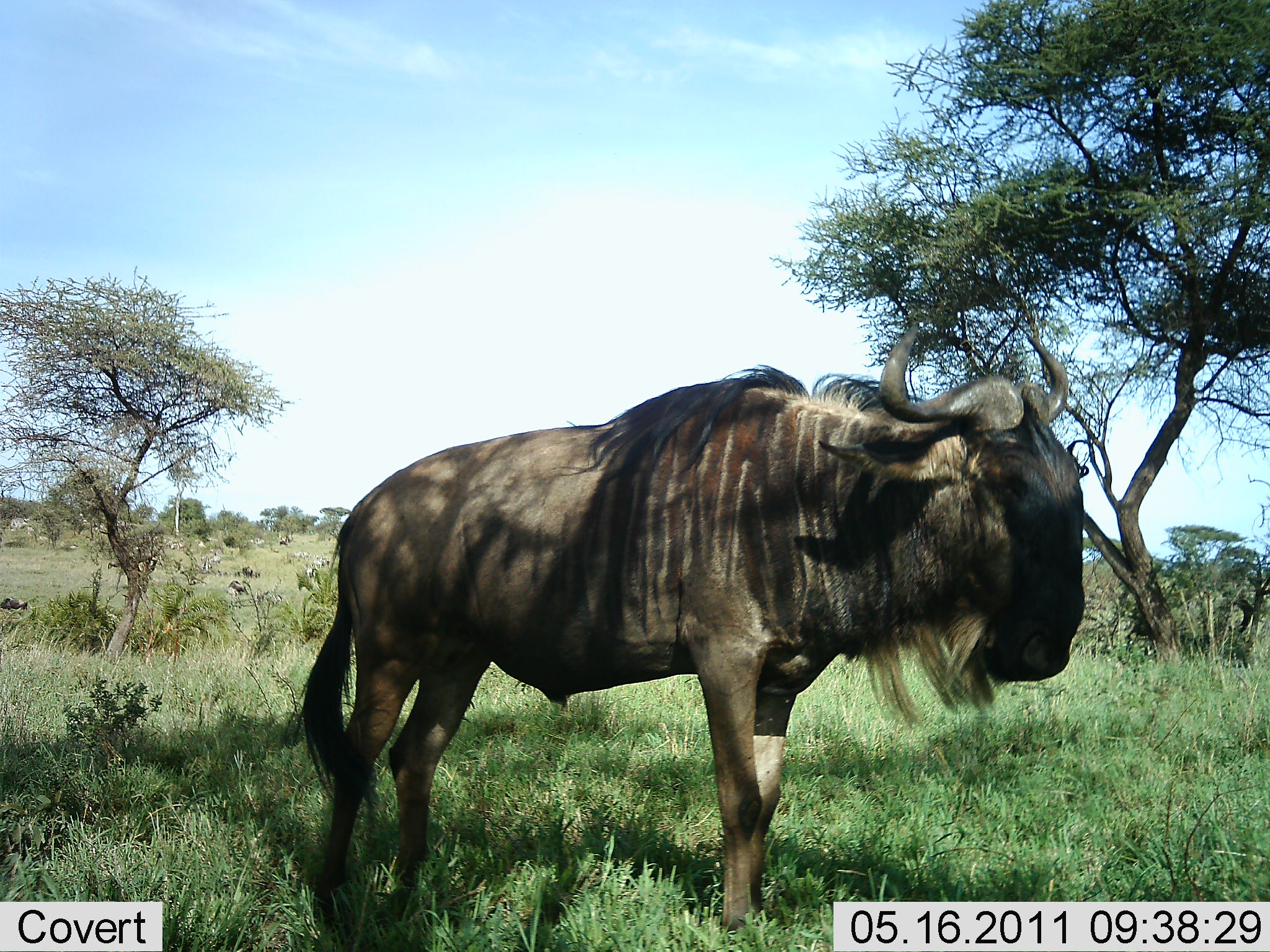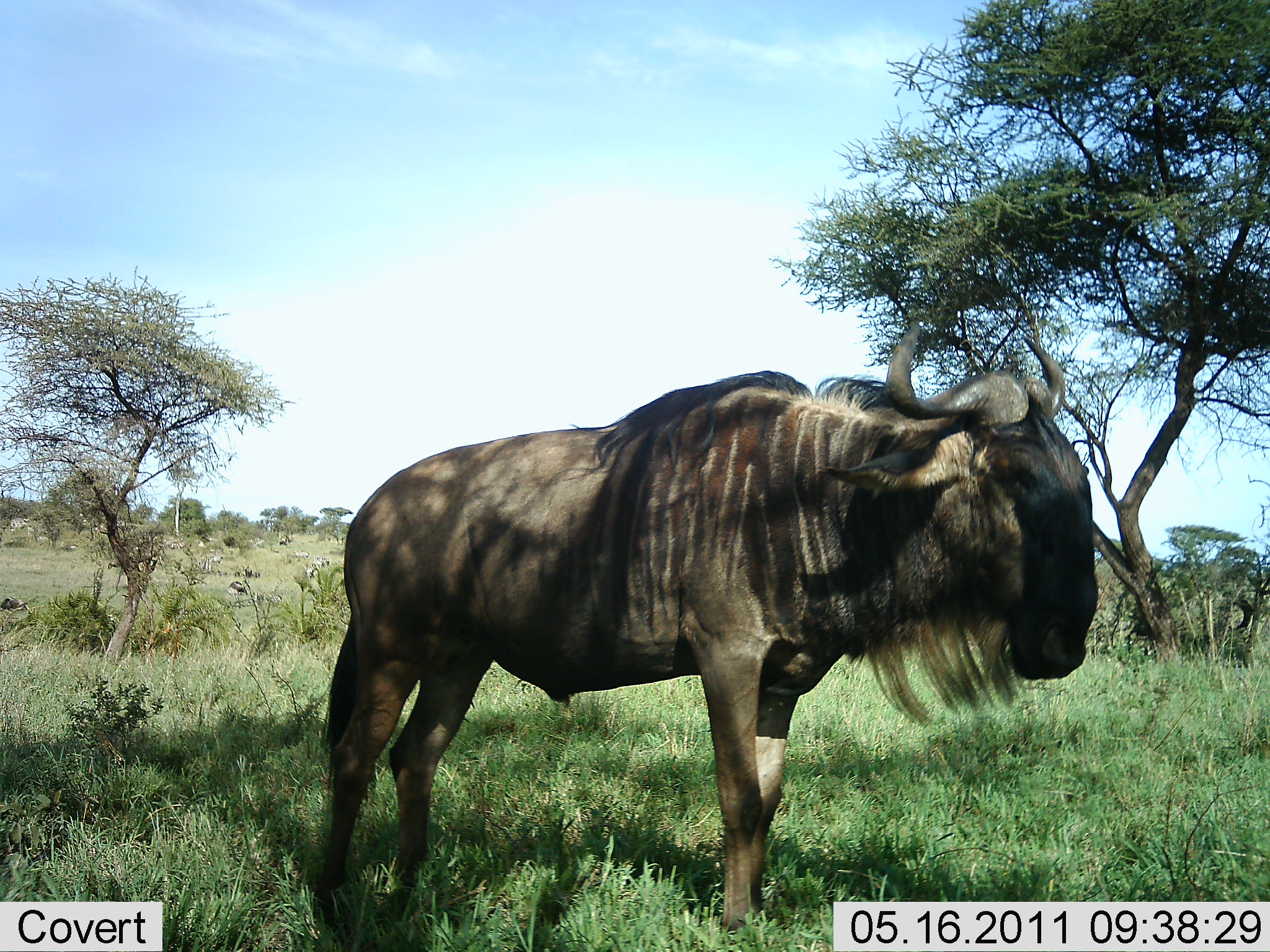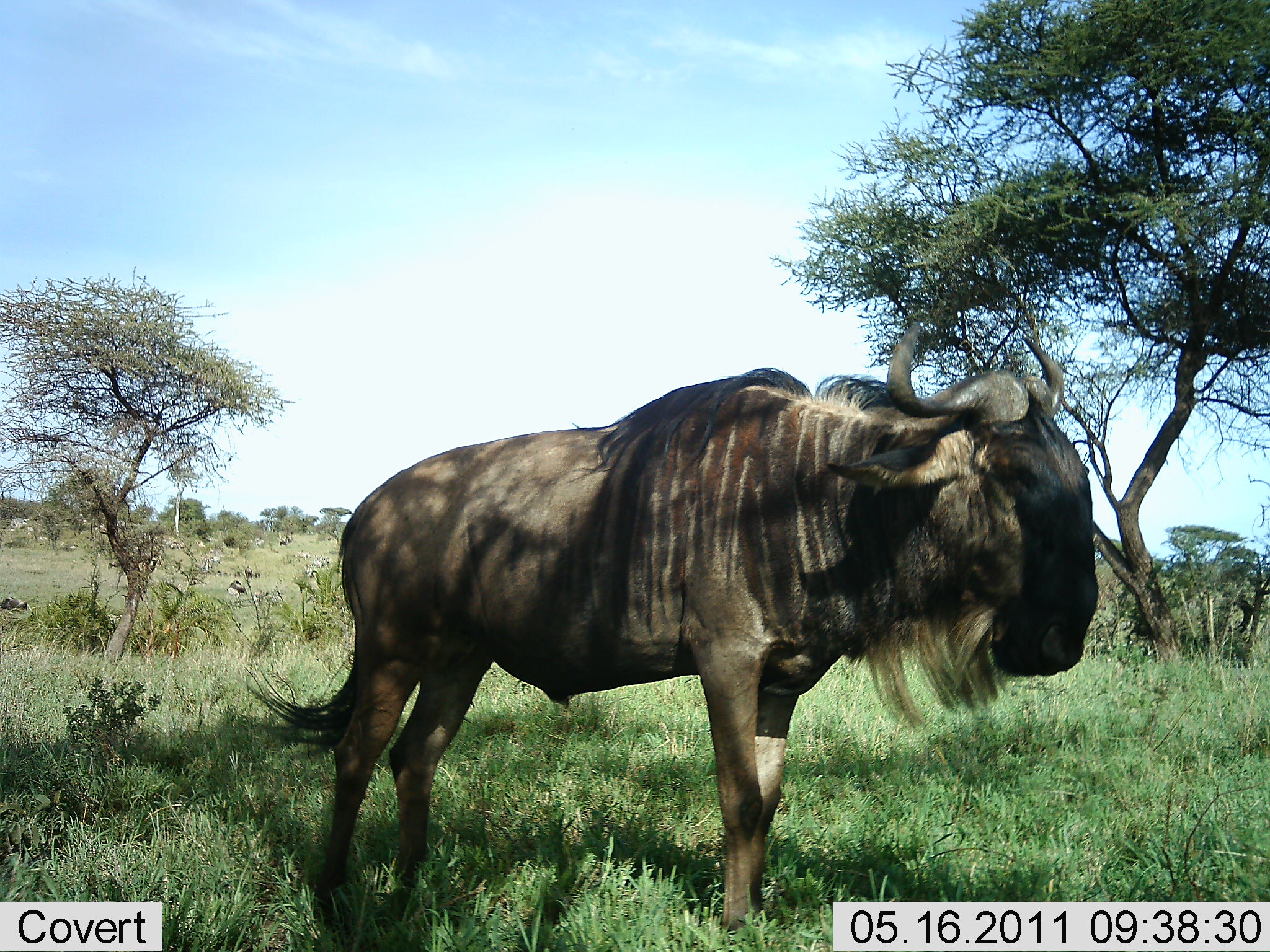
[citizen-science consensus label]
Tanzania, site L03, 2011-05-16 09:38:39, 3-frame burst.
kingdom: Animalia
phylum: Chordata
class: Mammalia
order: Artiodactyla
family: Bovidae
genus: Connochaetes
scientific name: Connochaetes taurinus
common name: blue wildebeest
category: wildebeest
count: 1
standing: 100%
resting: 0%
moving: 0%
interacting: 0%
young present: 0%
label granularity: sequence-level